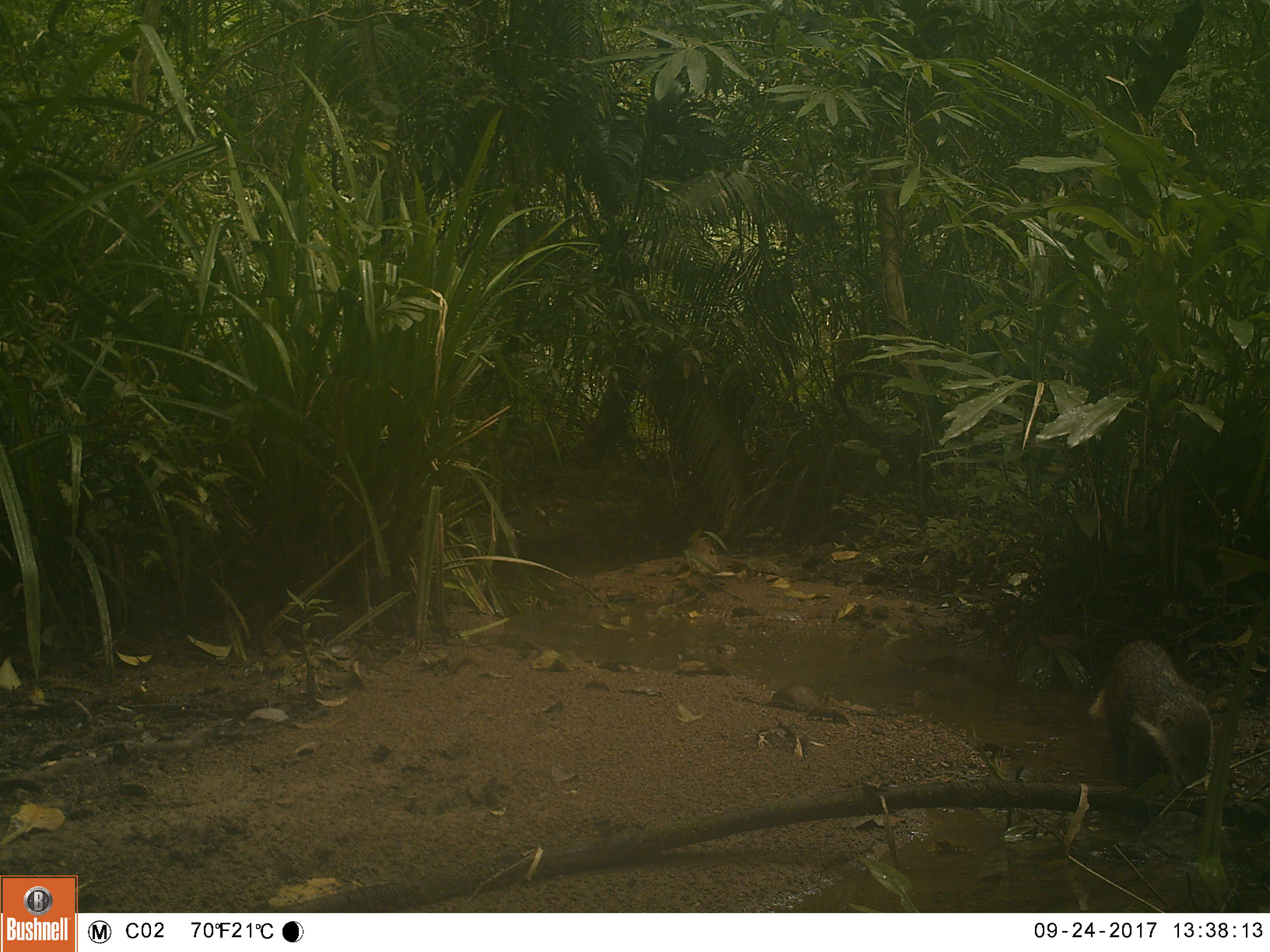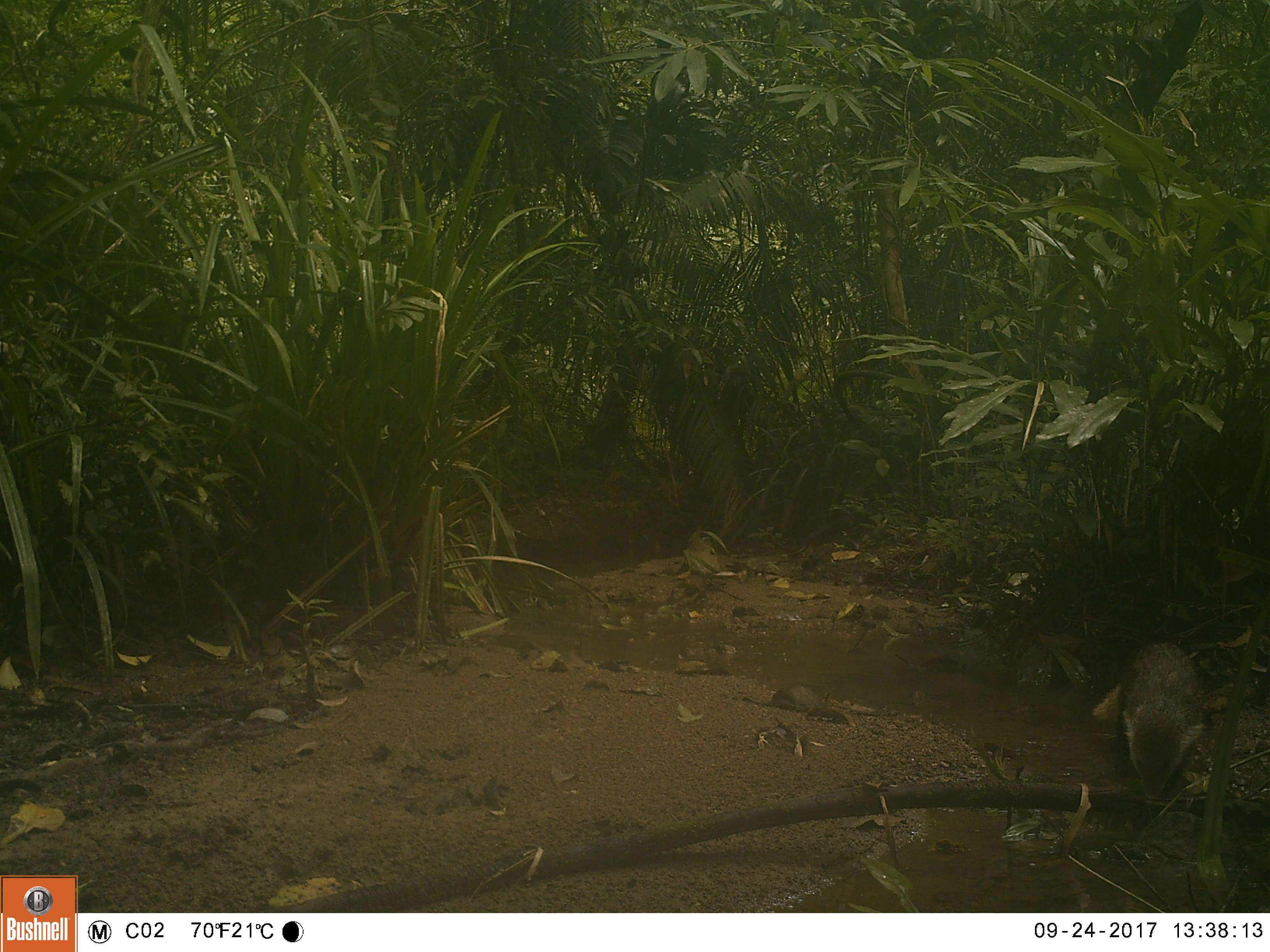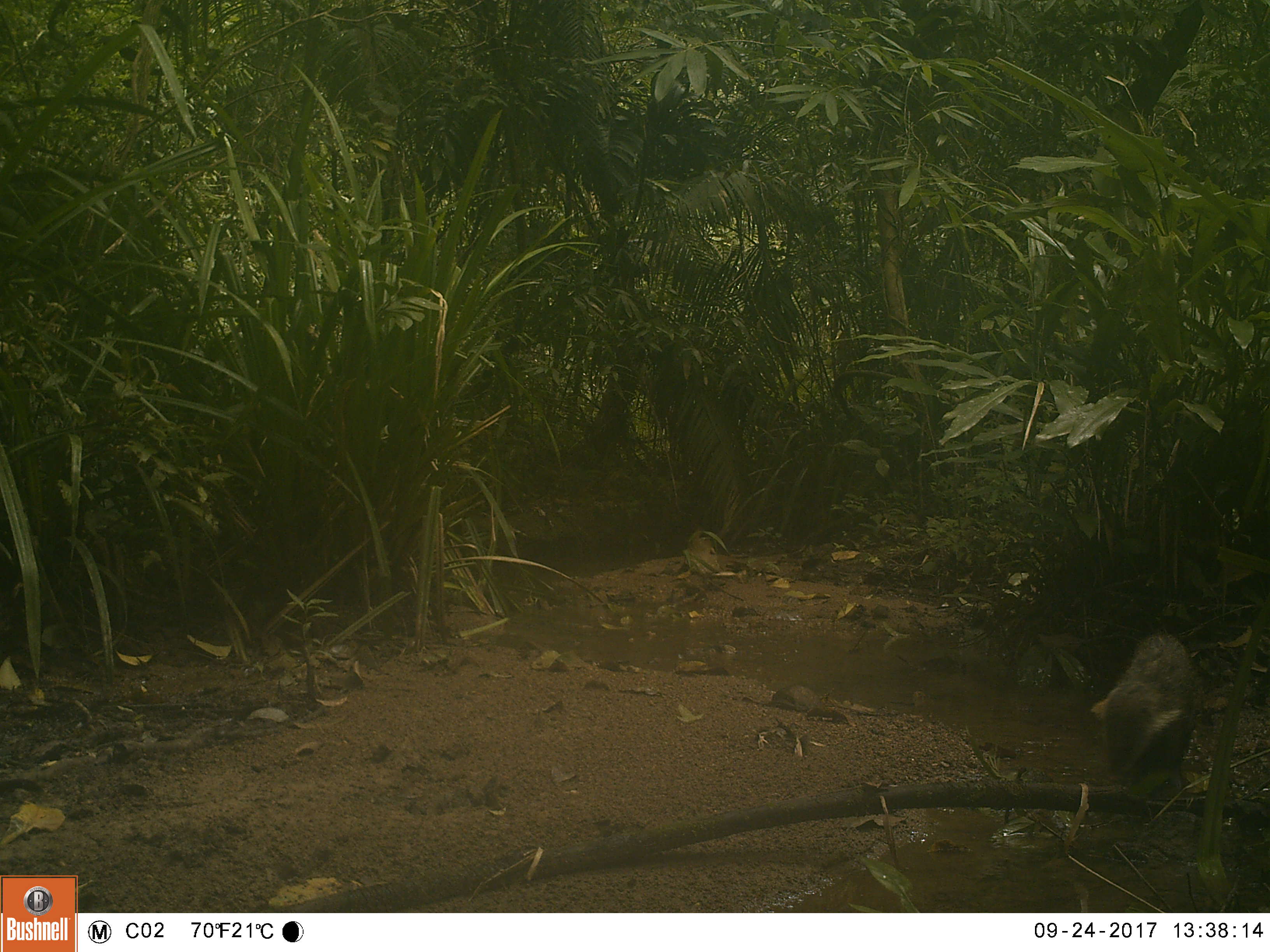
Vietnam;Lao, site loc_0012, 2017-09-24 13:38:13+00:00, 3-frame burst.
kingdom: Animalia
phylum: Chordata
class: Mammalia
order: Carnivora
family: Herpestidae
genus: Urva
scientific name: Urva urva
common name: crab-eating mongoose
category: crab eating mongoose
Crab eating mongoose (crab-eating mongoose) (Urva urva). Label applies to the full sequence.